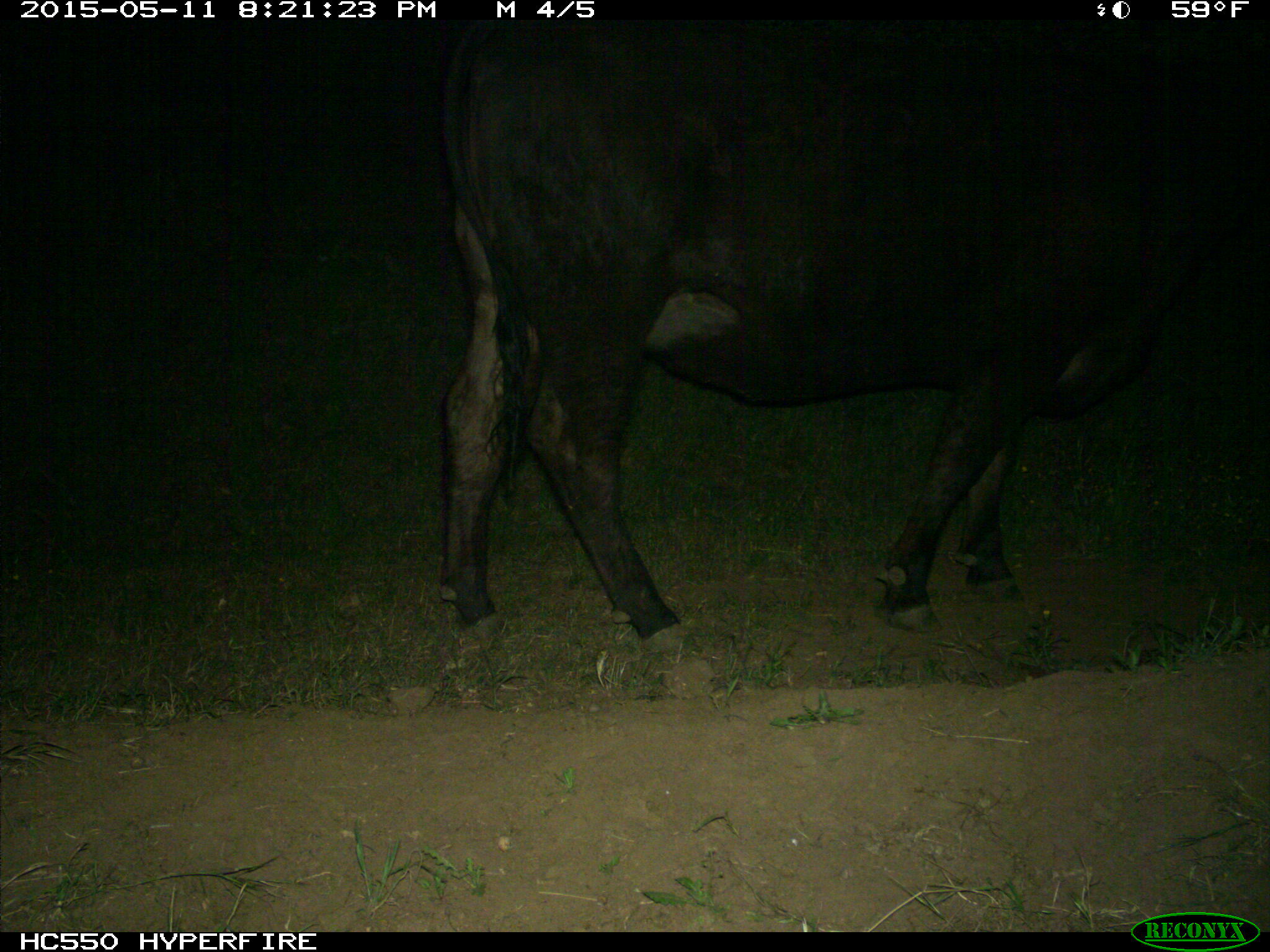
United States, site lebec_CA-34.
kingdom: Animalia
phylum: Chordata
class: Mammalia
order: Artiodactyla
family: Bovidae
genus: Bos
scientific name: Bos taurus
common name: domestic cow